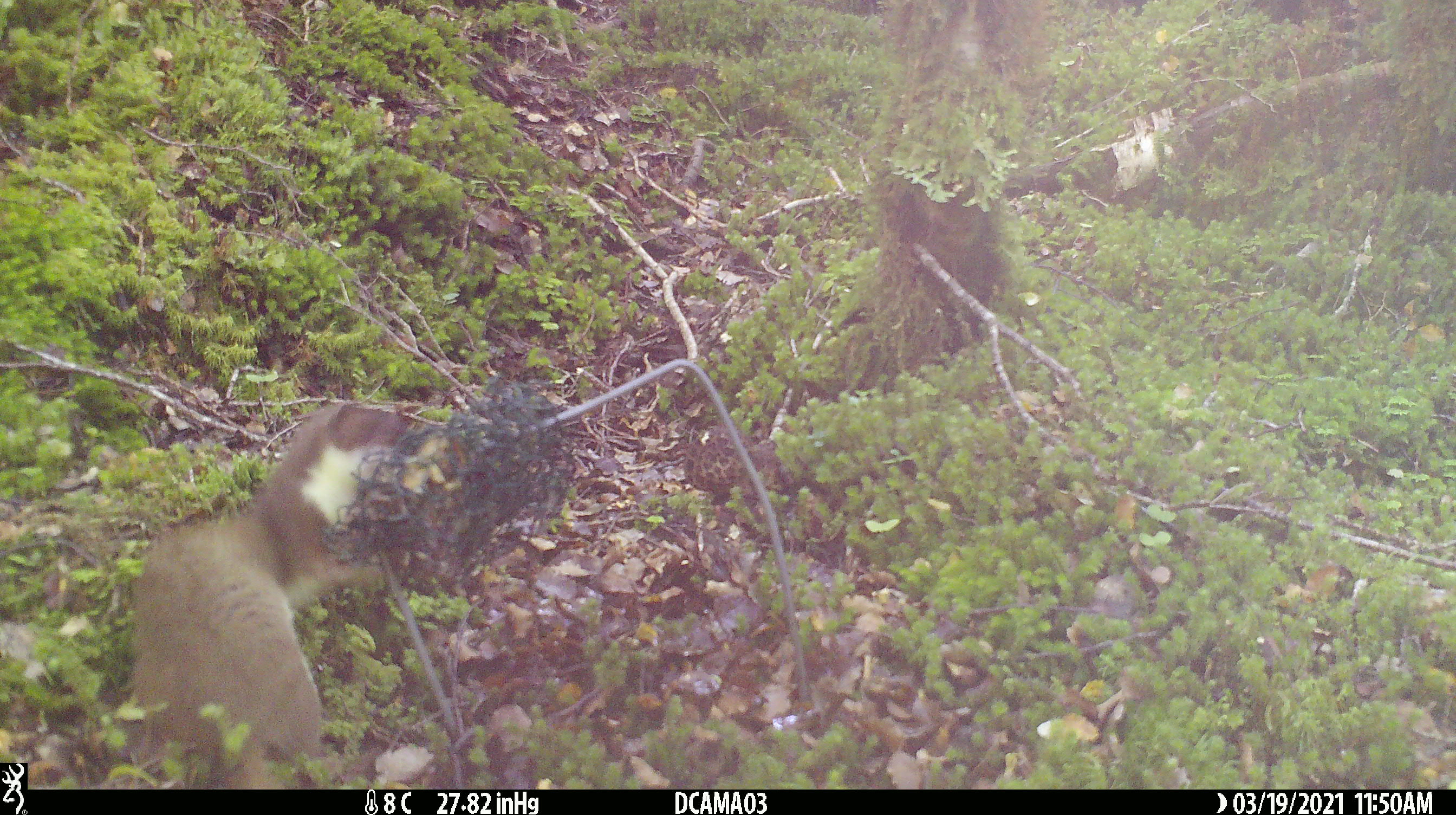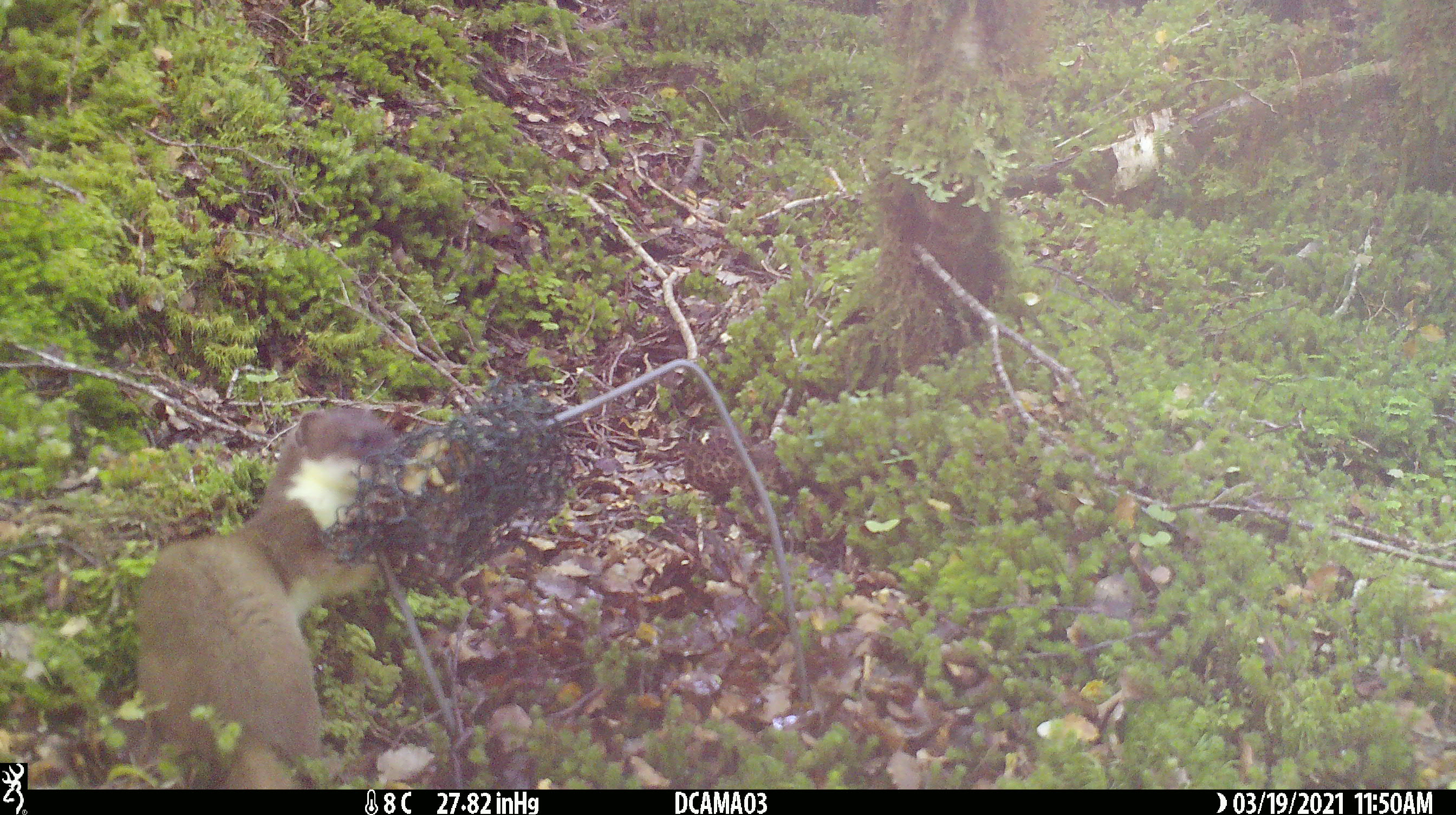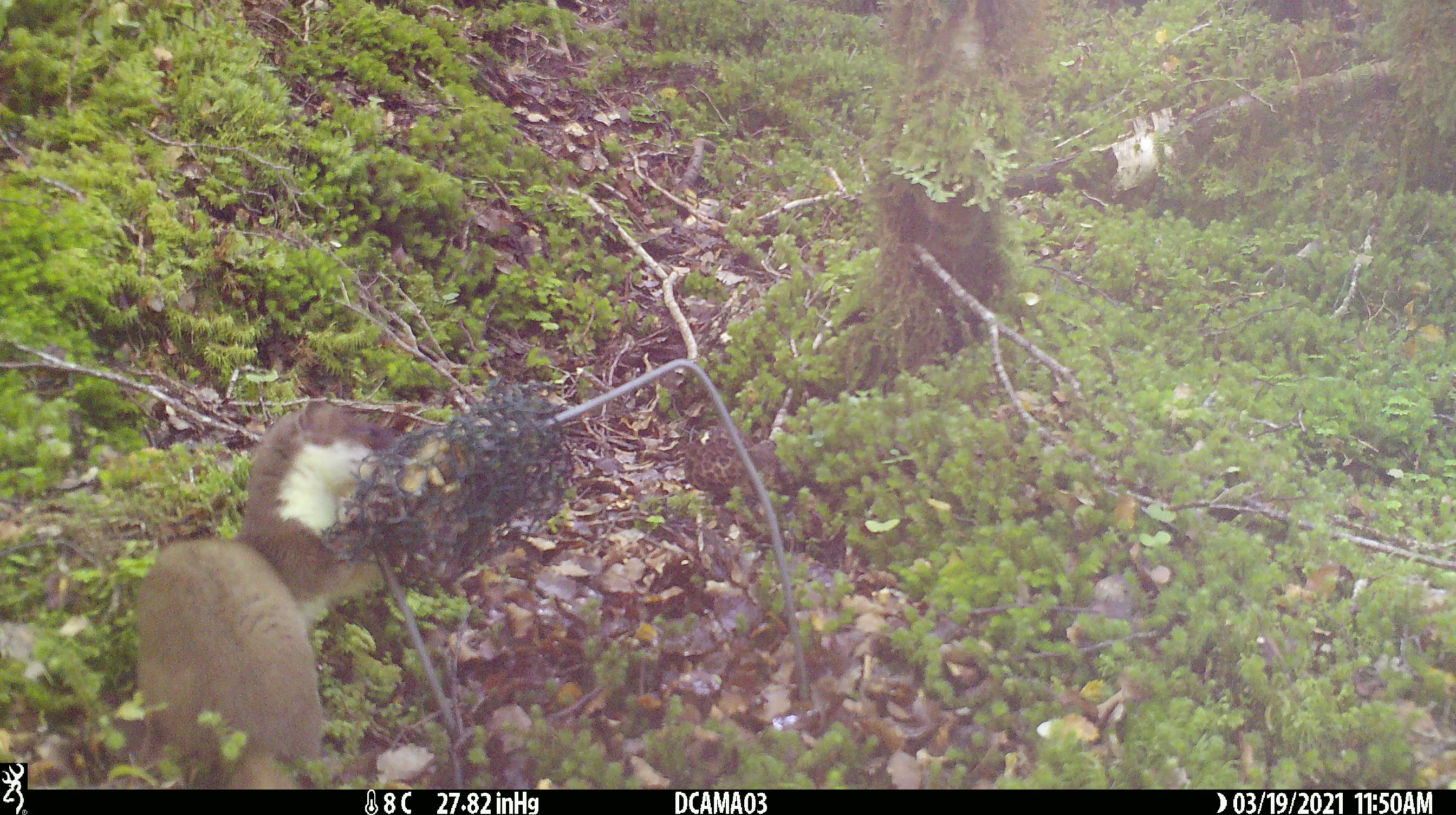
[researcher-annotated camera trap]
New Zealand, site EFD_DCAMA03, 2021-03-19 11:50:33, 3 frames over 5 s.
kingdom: Animalia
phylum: Chordata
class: Mammalia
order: Carnivora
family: Mustelidae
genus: Mustela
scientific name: Mustela erminea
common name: stoat